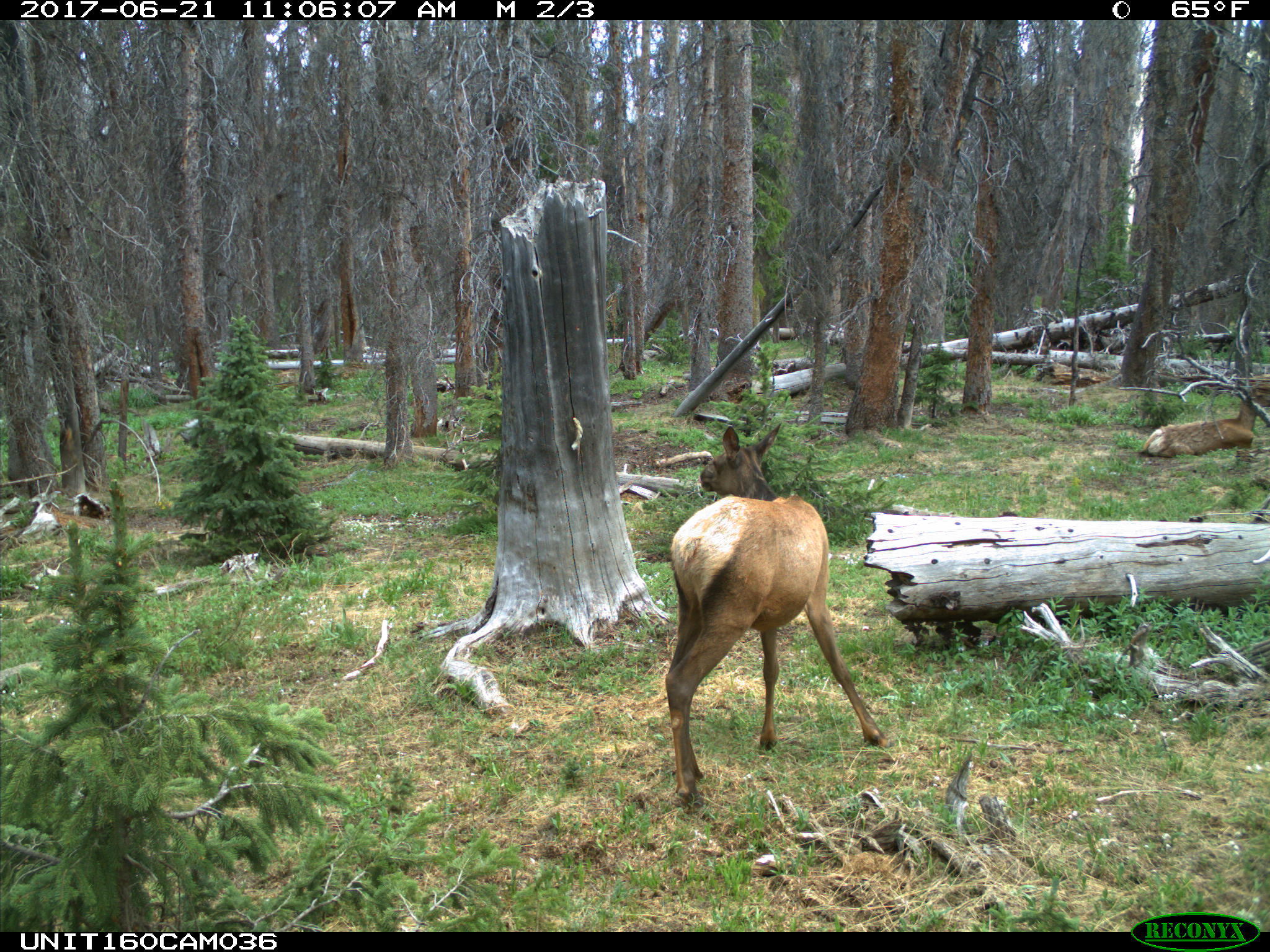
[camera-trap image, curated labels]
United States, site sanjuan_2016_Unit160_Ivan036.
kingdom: Animalia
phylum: Chordata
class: Mammalia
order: Artiodactyla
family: Cervidae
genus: Cervus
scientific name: Cervus elaphus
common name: red deer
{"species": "Cervus elaphus (red deer)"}